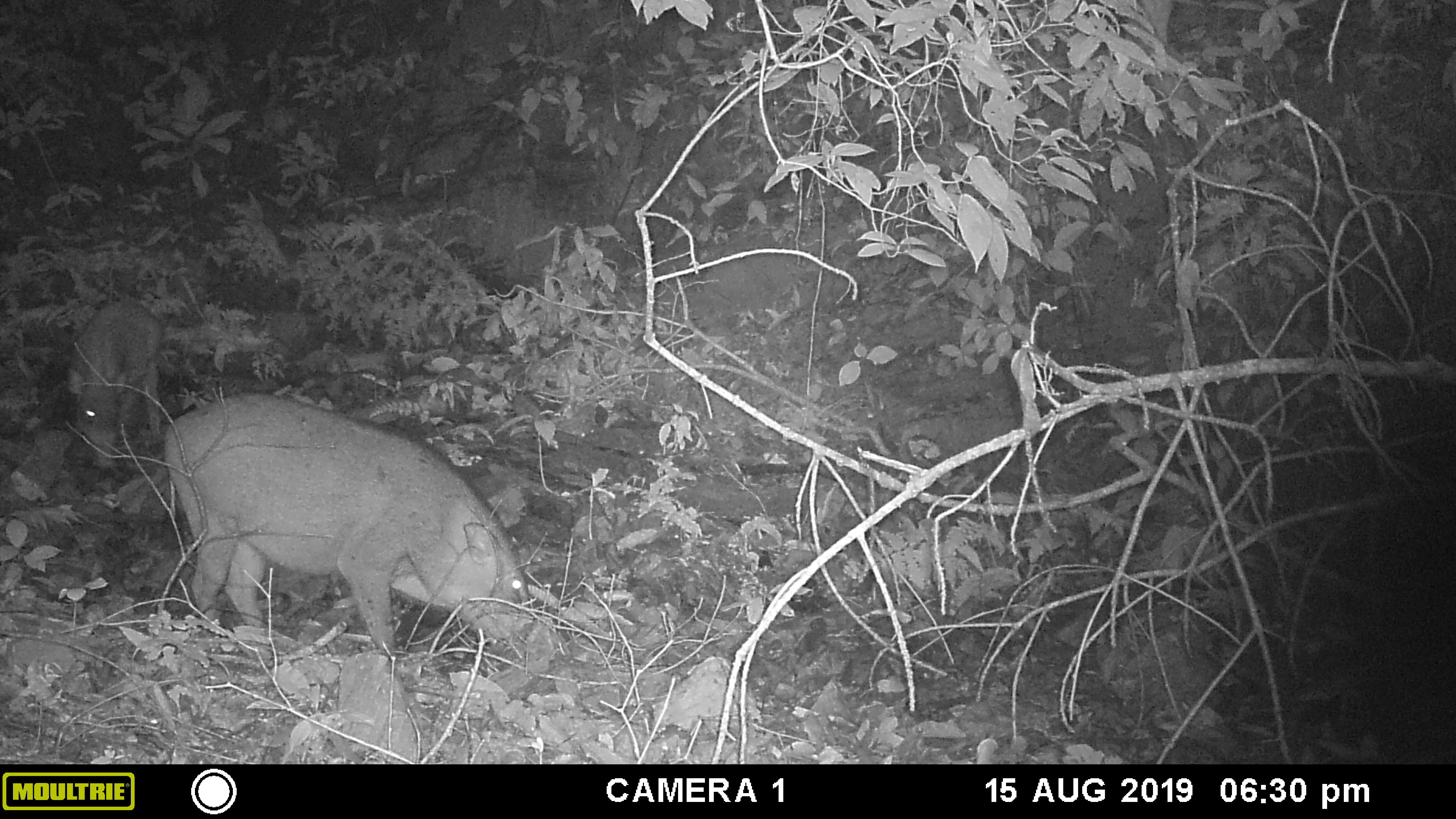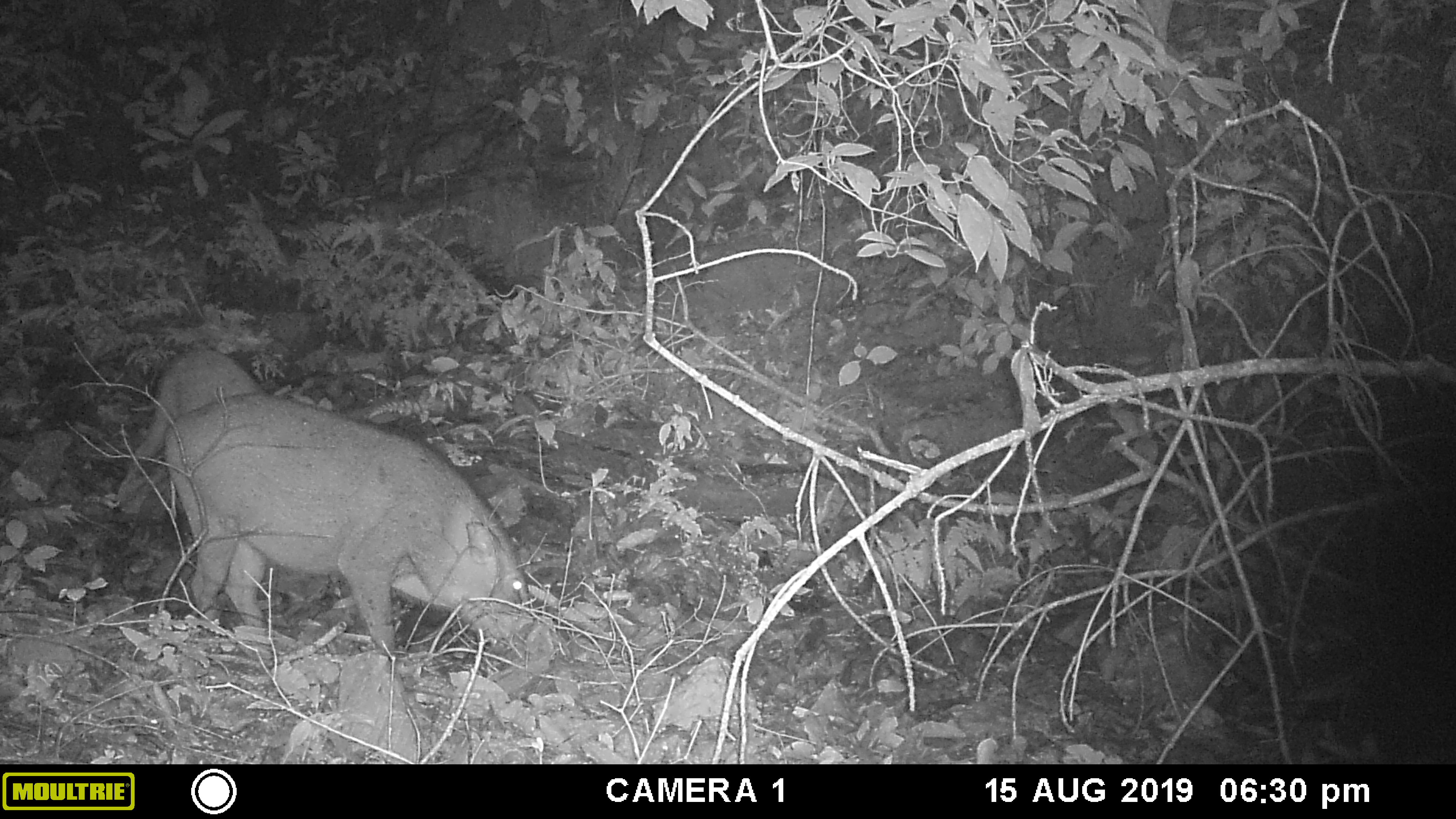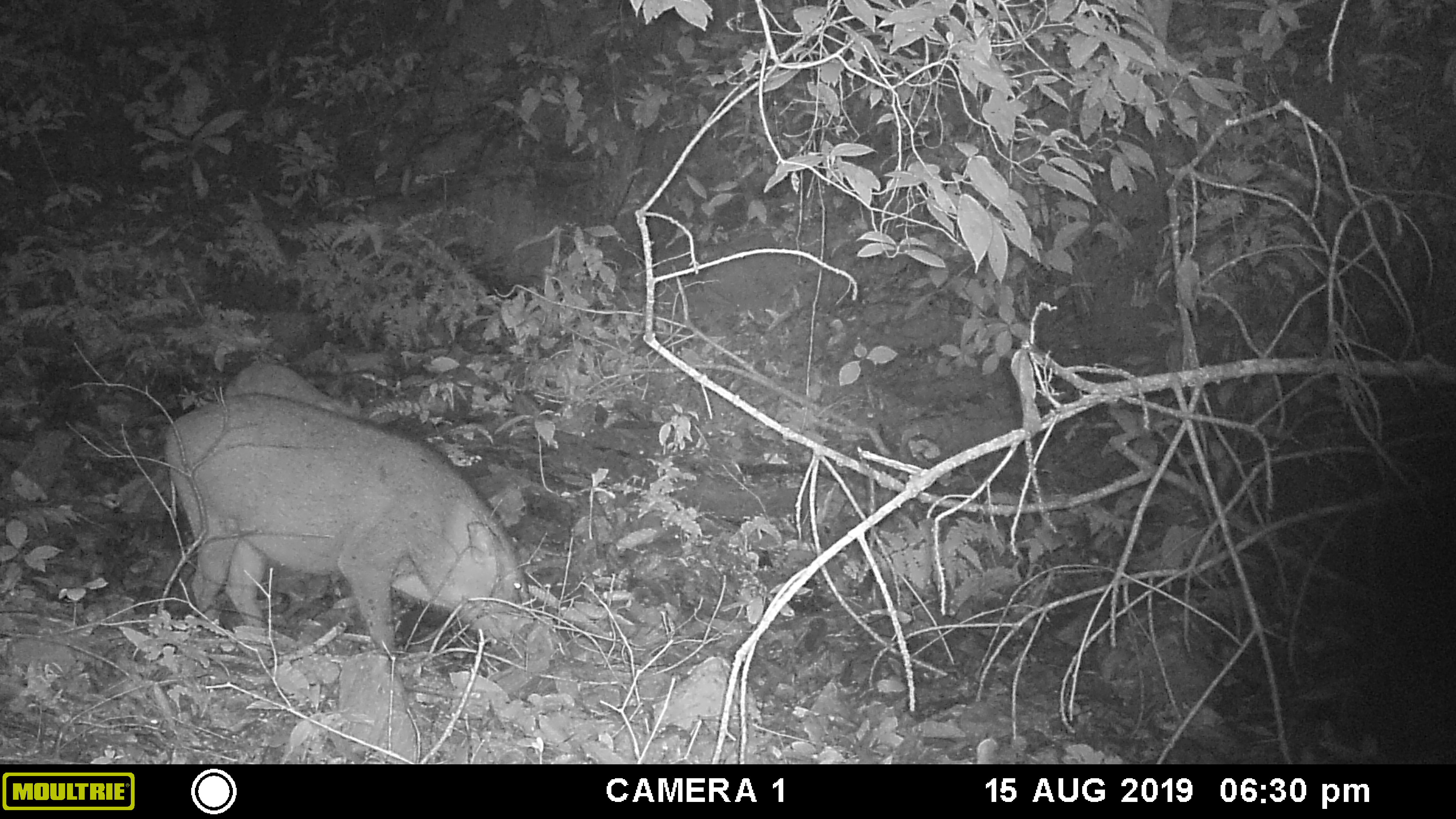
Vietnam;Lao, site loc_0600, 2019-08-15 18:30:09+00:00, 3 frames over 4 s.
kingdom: Animalia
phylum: Chordata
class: Mammalia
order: Artiodactyla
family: Suidae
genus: Sus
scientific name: Sus scrofa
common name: eurasian wild pig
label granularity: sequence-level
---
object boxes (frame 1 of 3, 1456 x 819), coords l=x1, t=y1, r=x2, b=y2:
eurasian wild pig: l=163, t=392, r=532, b=661; l=65, t=300, r=164, b=469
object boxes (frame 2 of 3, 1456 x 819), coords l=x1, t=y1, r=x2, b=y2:
eurasian wild pig: l=162, t=391, r=533, b=658; l=116, t=347, r=332, b=513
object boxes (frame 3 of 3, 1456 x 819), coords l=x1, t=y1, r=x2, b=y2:
eurasian wild pig: l=160, t=393, r=531, b=663; l=223, t=361, r=362, b=418